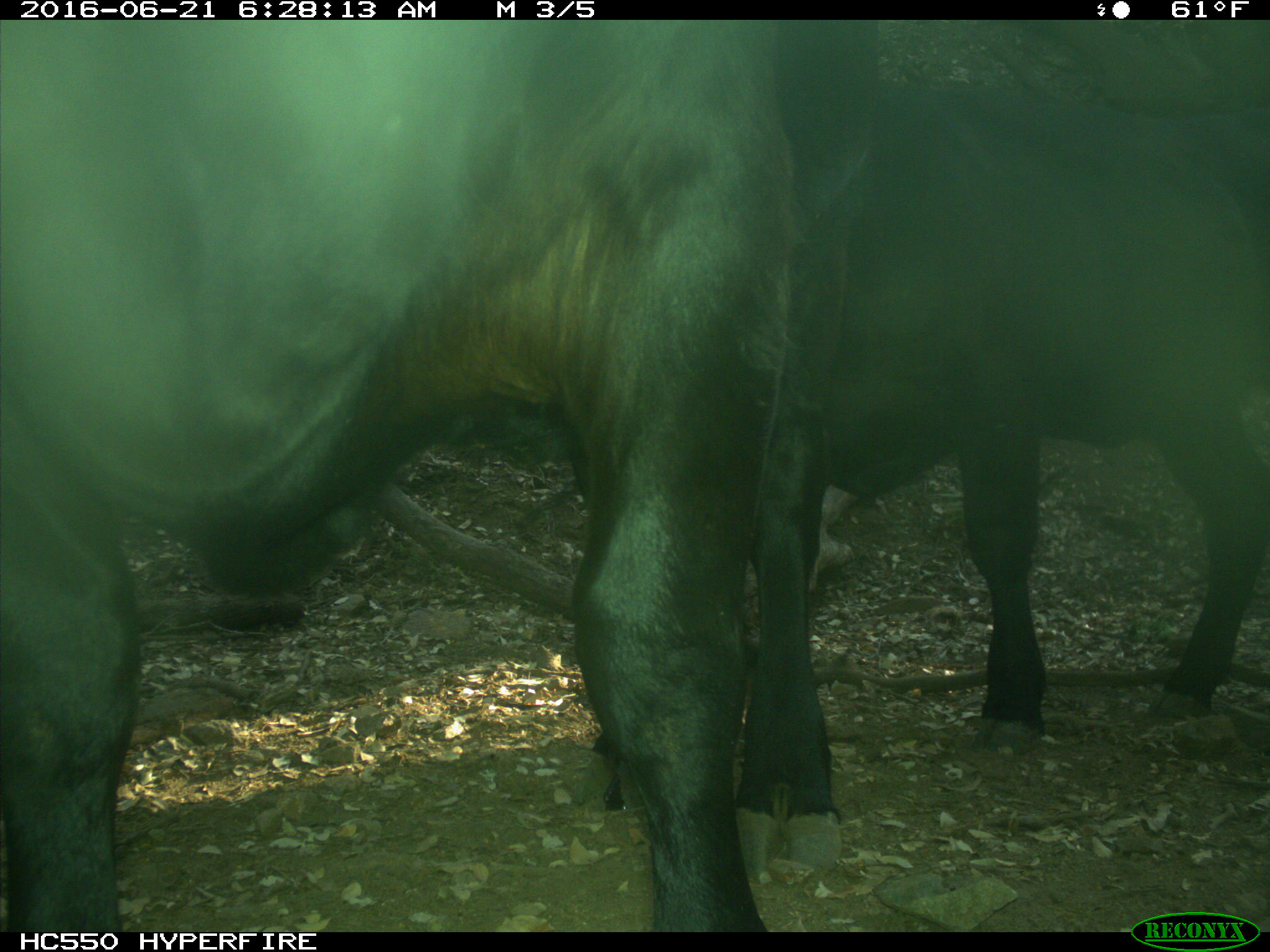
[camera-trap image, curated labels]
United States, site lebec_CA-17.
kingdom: Animalia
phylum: Chordata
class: Mammalia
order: Artiodactyla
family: Bovidae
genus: Bos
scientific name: Bos taurus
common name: domestic cow